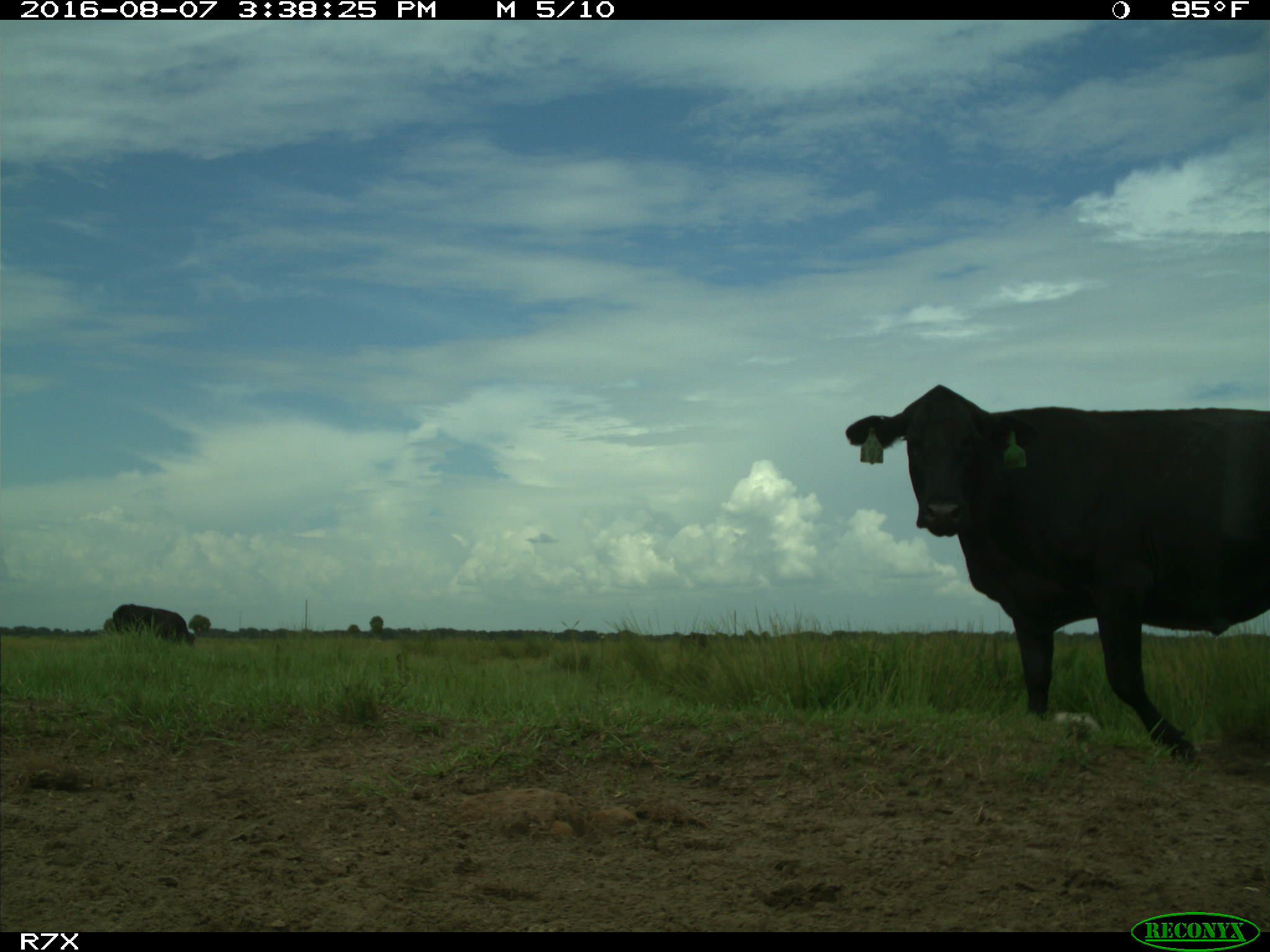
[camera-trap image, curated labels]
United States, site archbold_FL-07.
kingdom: Animalia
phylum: Chordata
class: Mammalia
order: Artiodactyla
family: Bovidae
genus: Bos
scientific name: Bos taurus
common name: domestic cow